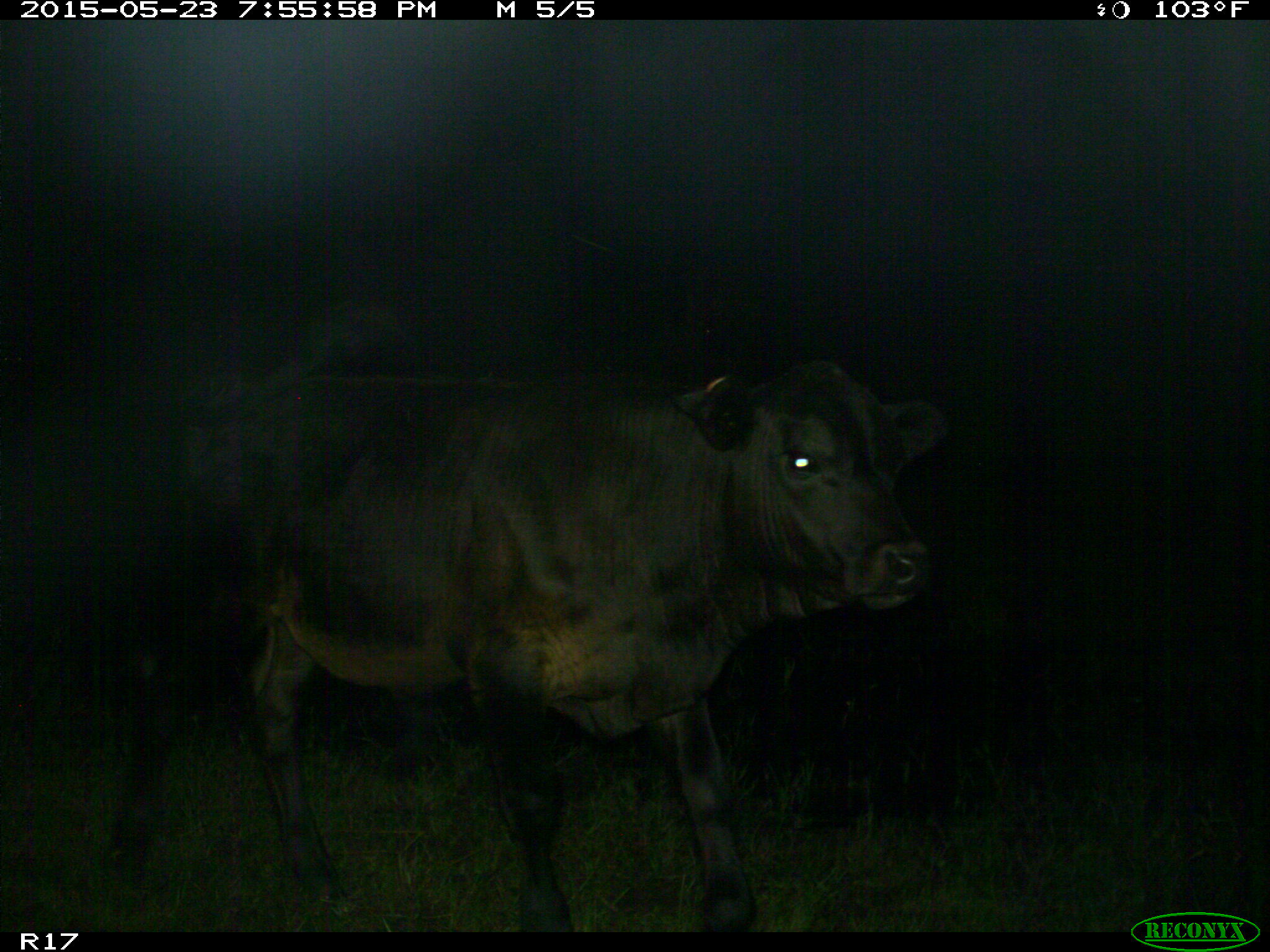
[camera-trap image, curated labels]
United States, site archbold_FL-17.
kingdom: Animalia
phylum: Chordata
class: Mammalia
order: Artiodactyla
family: Bovidae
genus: Bos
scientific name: Bos taurus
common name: domestic cow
Bos taurus (domestic cow).